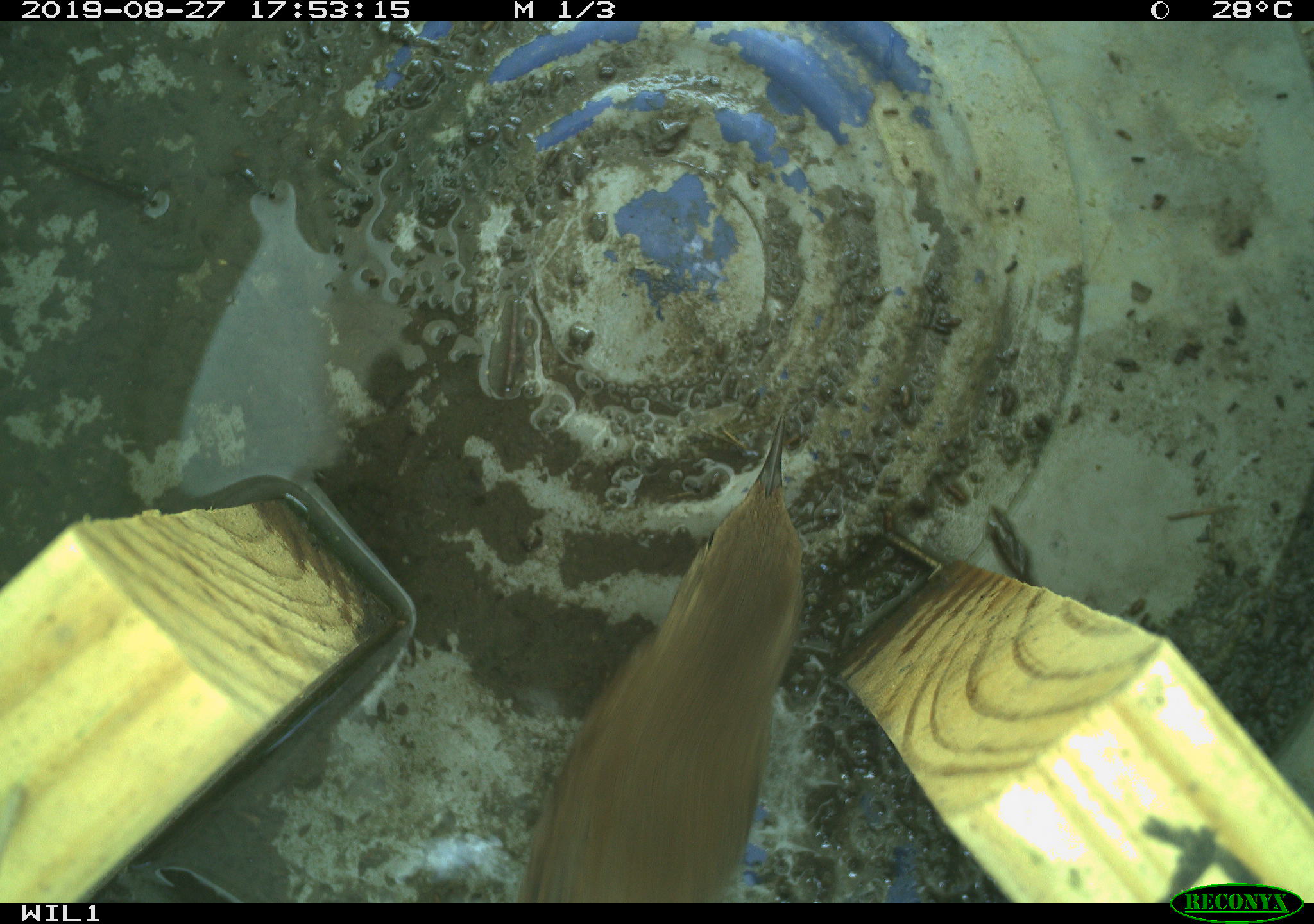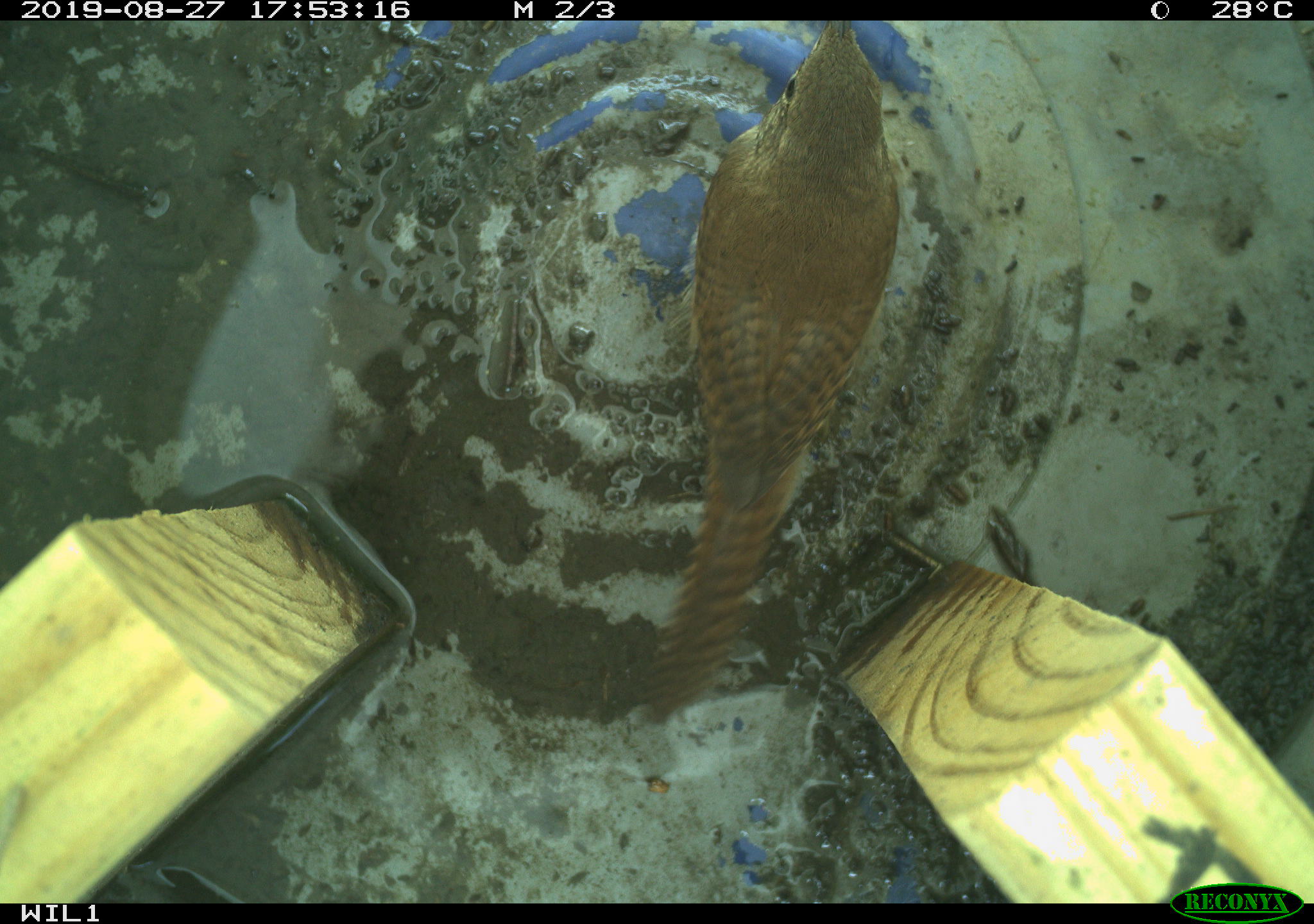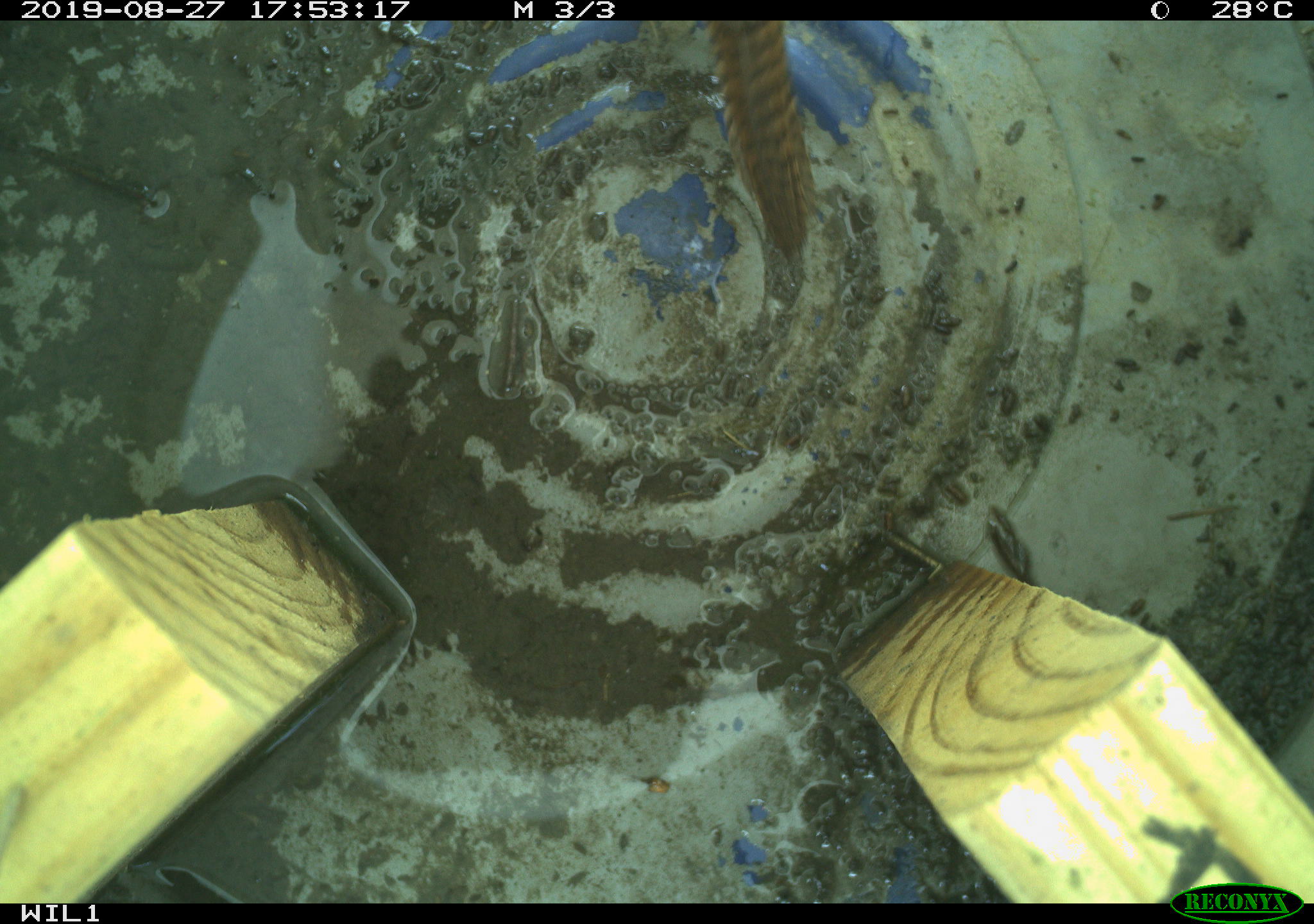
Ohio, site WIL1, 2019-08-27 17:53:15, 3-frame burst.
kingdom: Animalia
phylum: Chordata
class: Aves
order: Passeriformes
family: Troglodytidae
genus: Troglodytes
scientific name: Troglodytes aedon aedon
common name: northern house wren